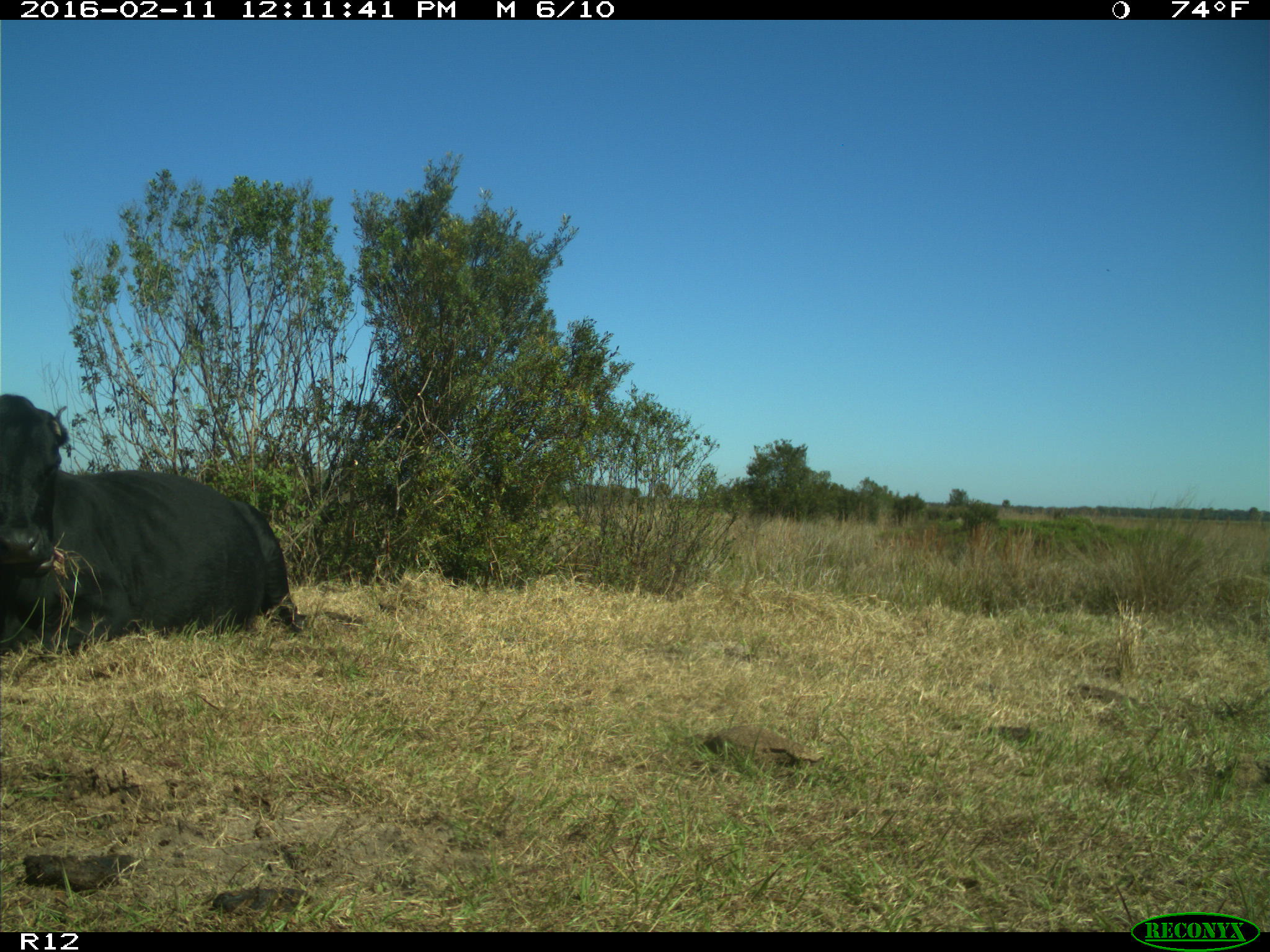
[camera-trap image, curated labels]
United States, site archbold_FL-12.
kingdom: Animalia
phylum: Chordata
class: Mammalia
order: Artiodactyla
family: Bovidae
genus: Bos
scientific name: Bos taurus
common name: domestic cow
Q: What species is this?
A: Bos taurus (domestic cow).